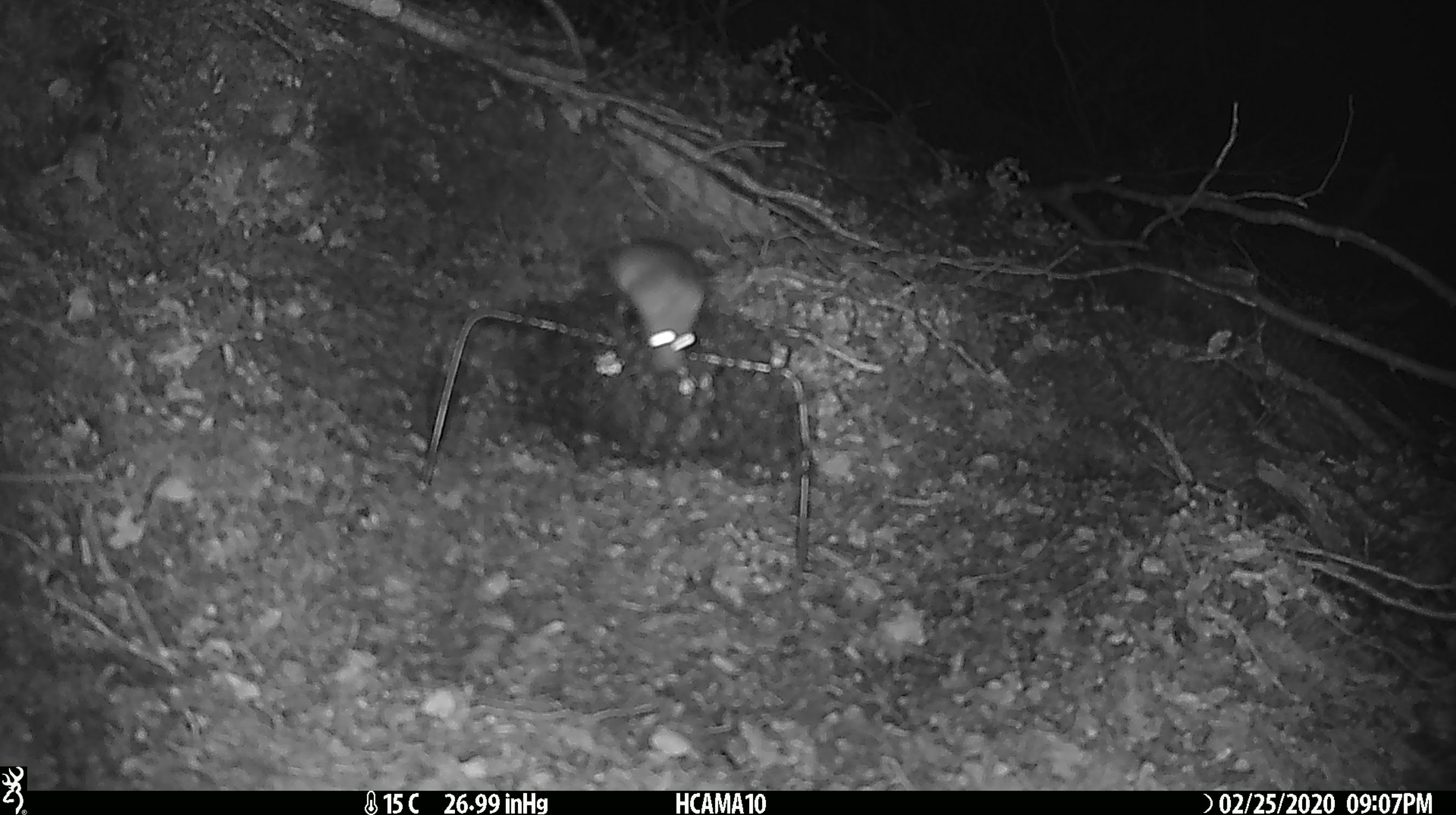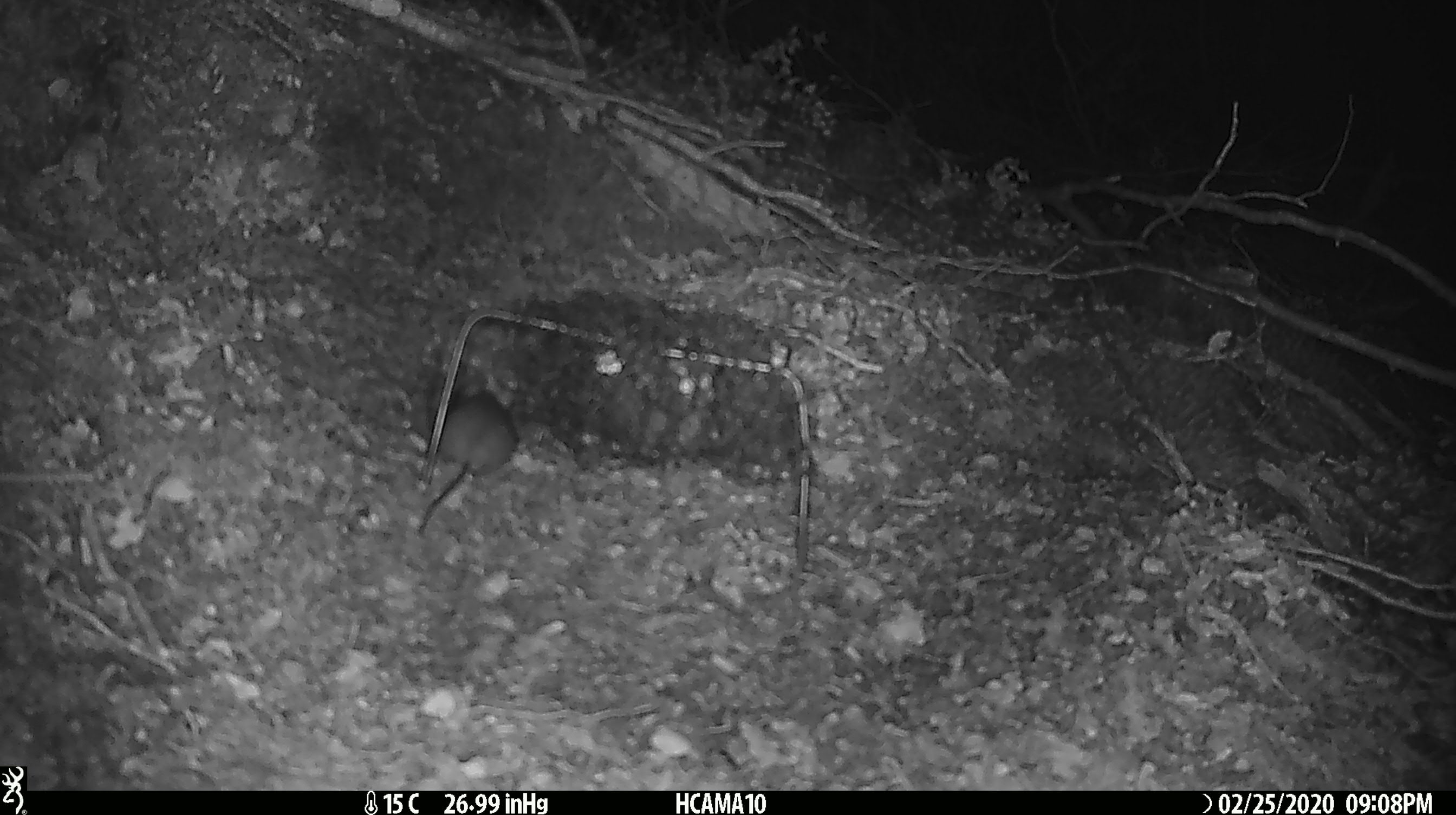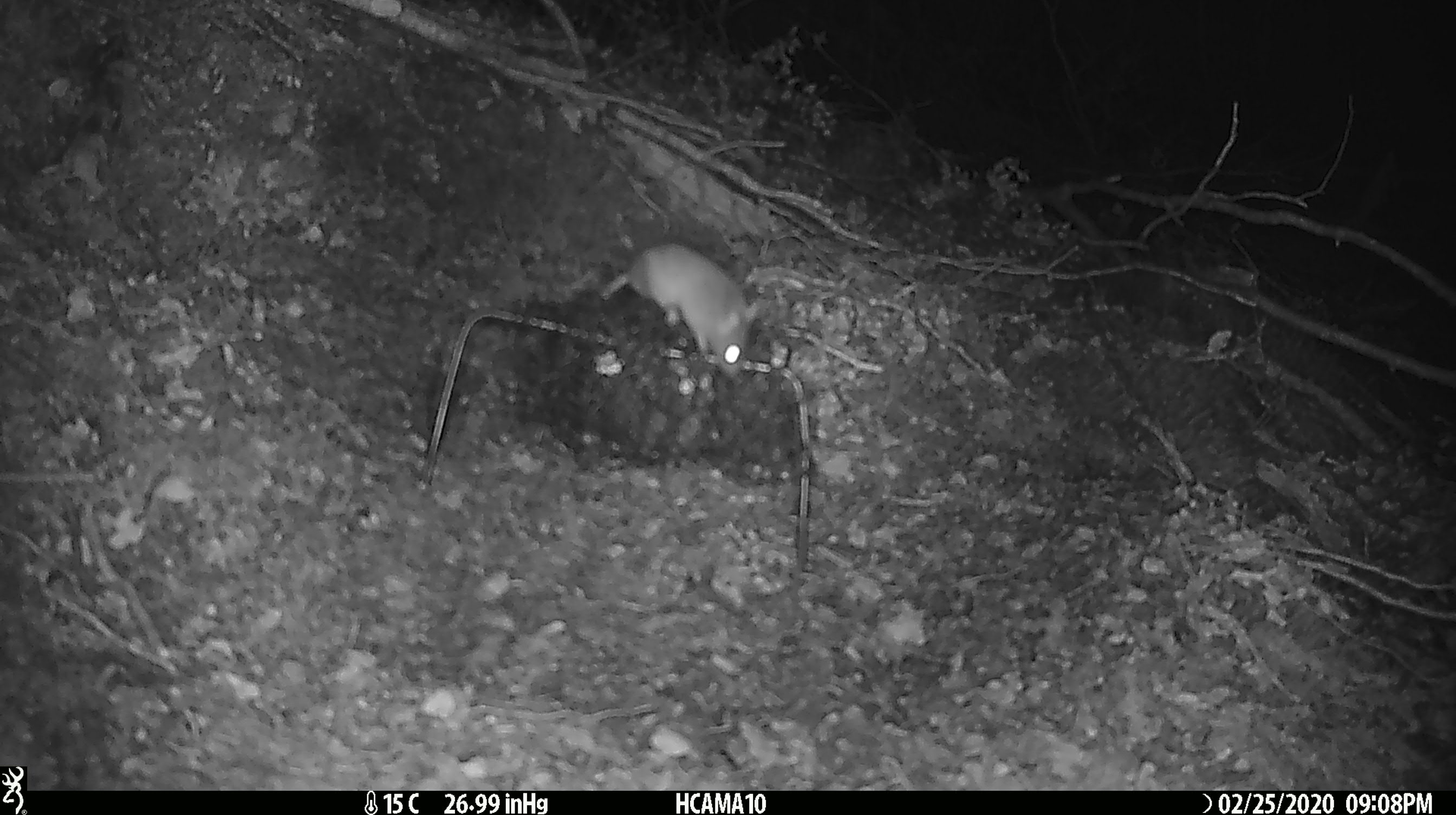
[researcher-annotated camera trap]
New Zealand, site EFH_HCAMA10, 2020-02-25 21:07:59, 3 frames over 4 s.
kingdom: Animalia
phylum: Chordata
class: Mammalia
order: Rodentia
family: Muridae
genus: Mus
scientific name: Mus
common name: mouse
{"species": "mouse (Mus)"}